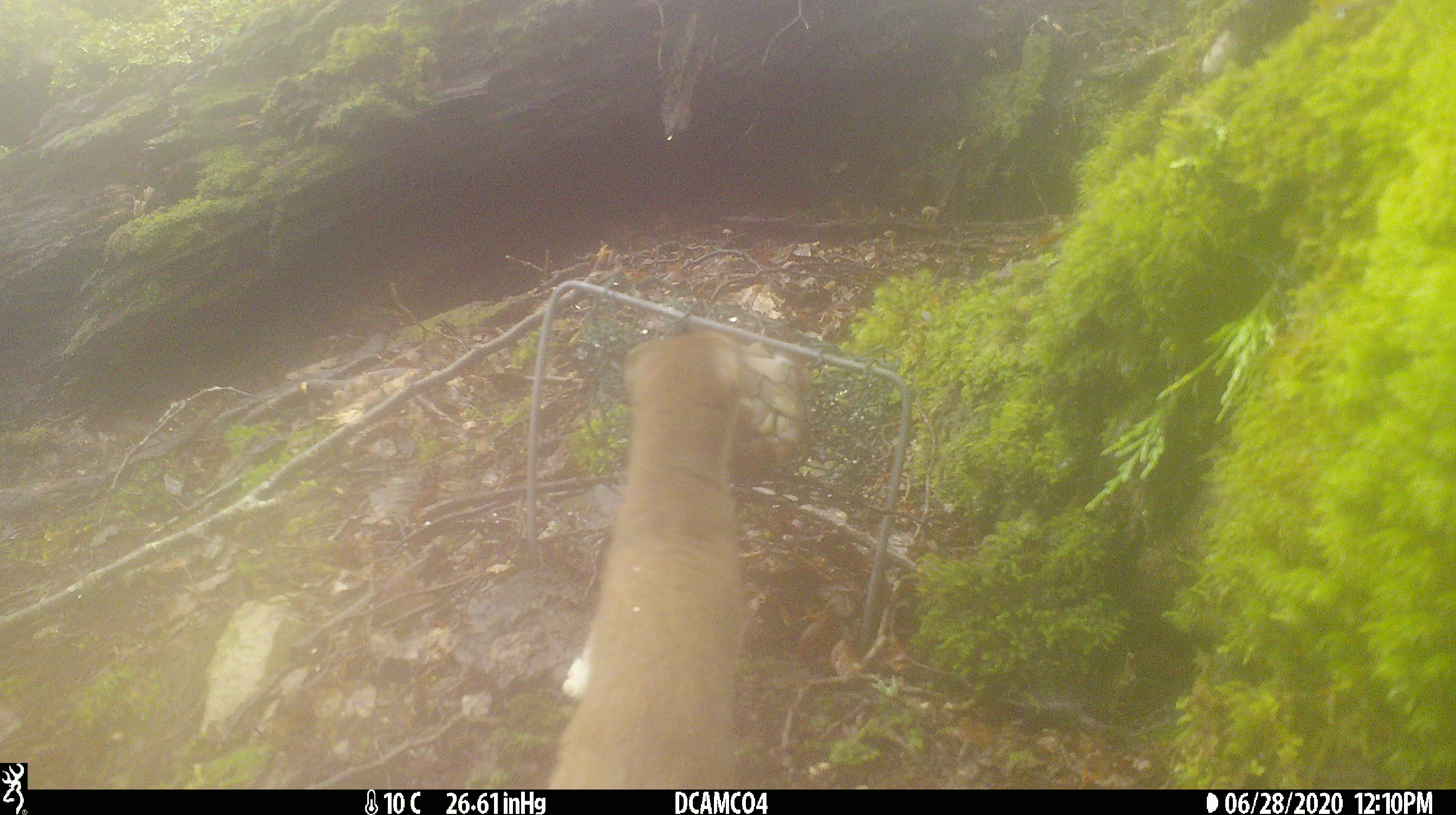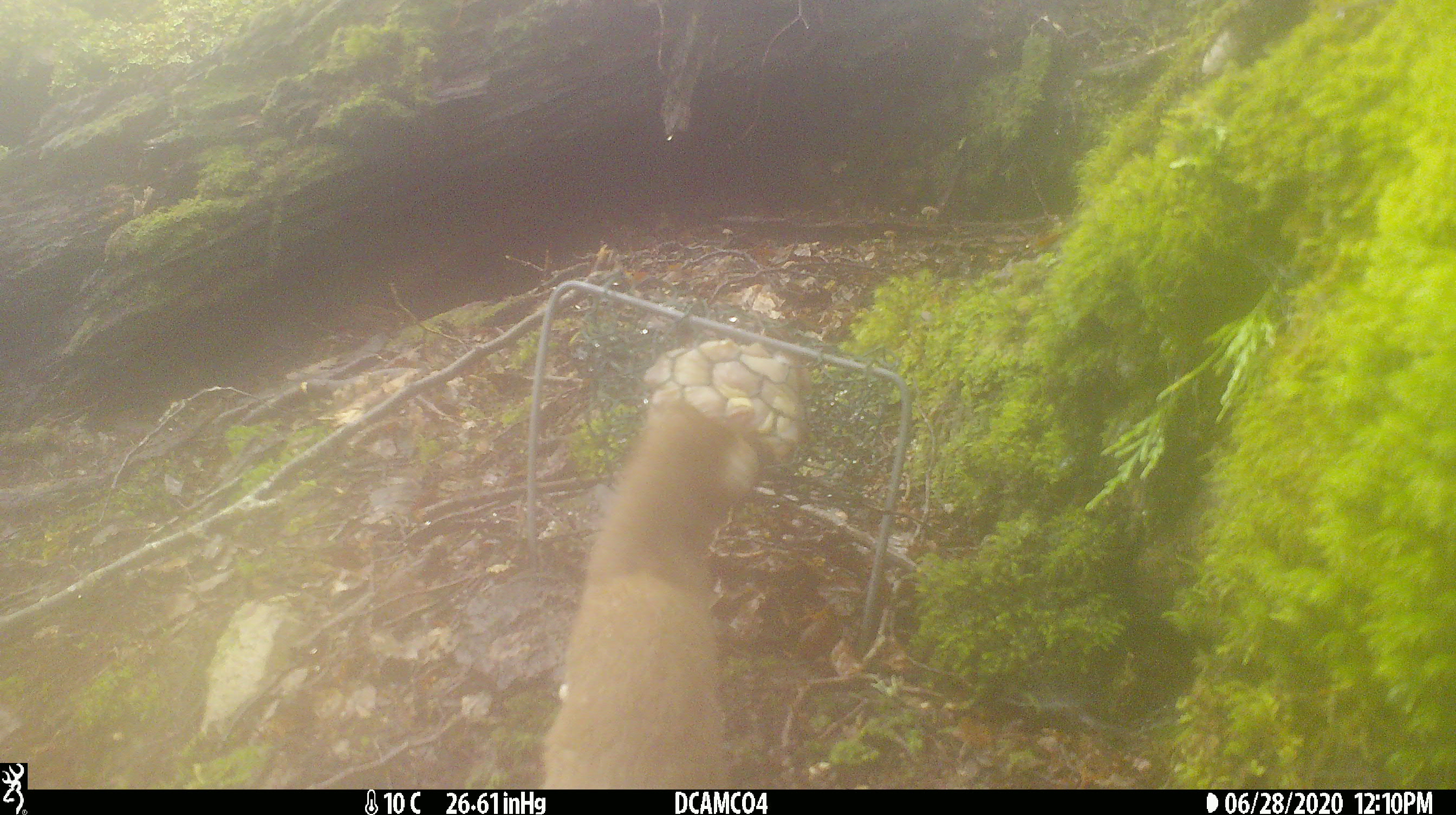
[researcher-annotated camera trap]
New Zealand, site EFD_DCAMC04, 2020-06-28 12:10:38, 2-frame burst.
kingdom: Animalia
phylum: Chordata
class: Mammalia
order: Carnivora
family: Mustelidae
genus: Mustela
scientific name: Mustela erminea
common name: stoat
Stoat (Mustela erminea).